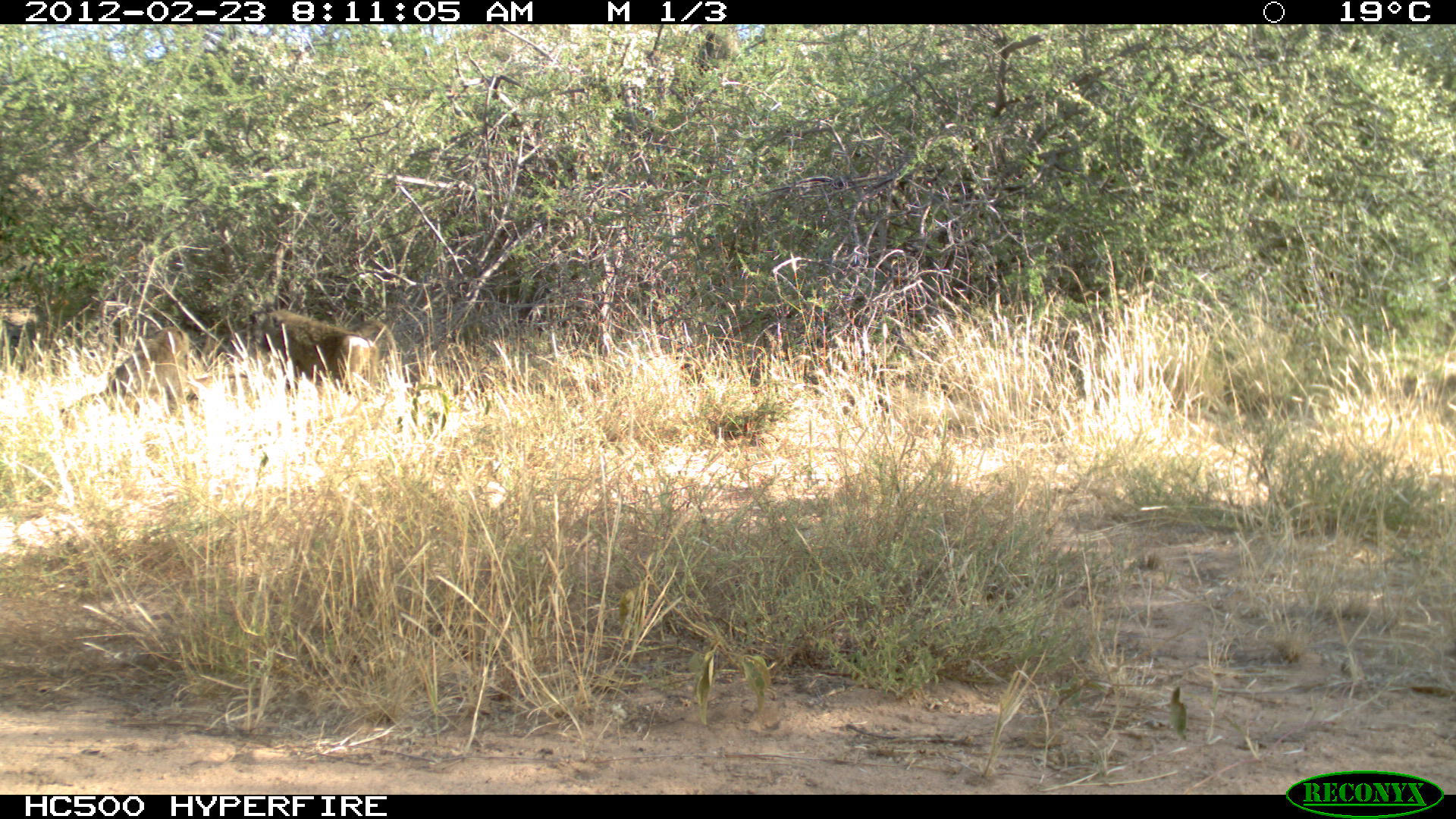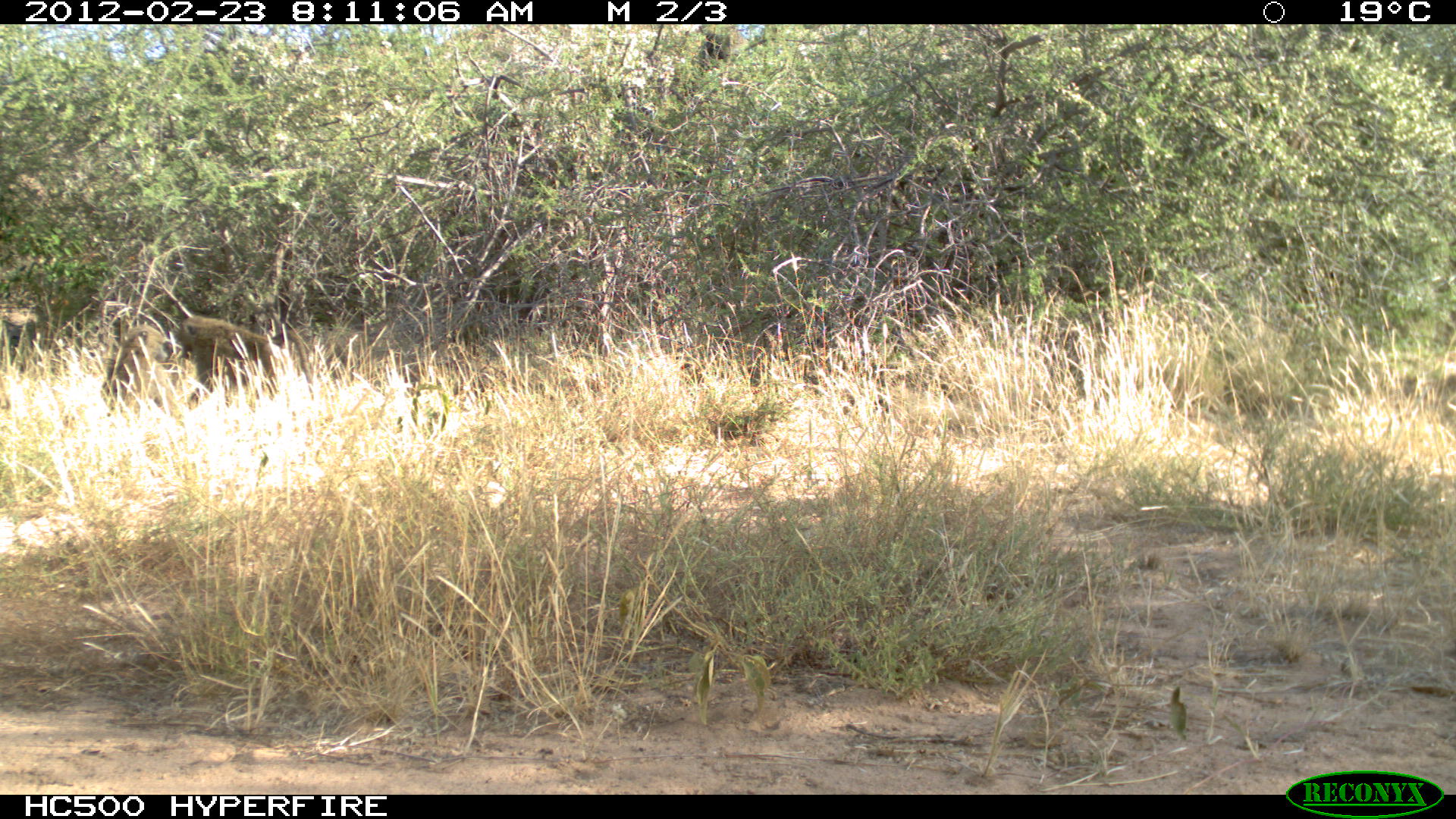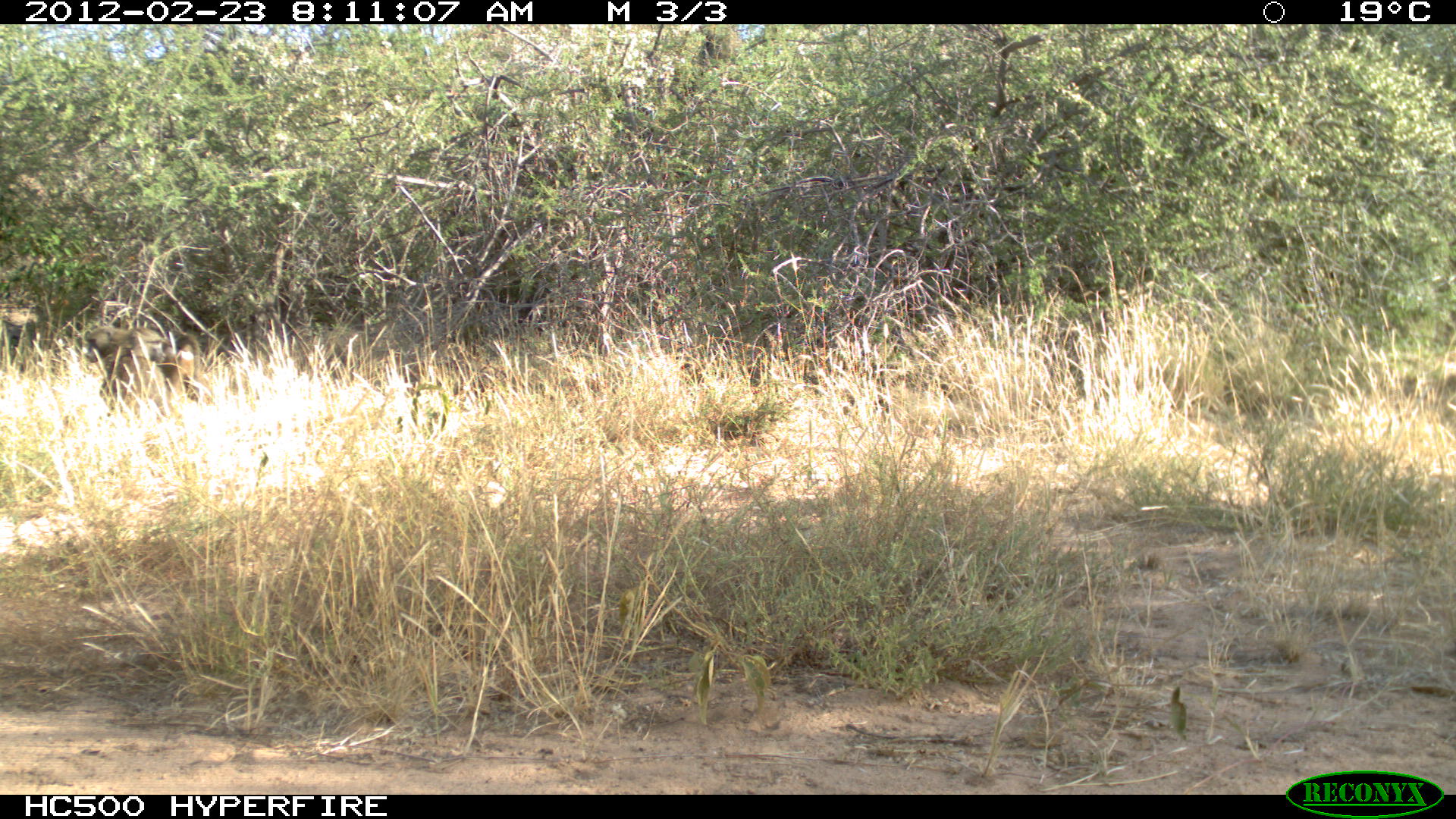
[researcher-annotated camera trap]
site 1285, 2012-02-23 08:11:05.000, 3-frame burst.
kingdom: Animalia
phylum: Chordata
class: Mammalia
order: Primates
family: Cercopithecidae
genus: Papio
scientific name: Papio anubis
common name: olive baboon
Papio anubis (olive baboon), count 2.